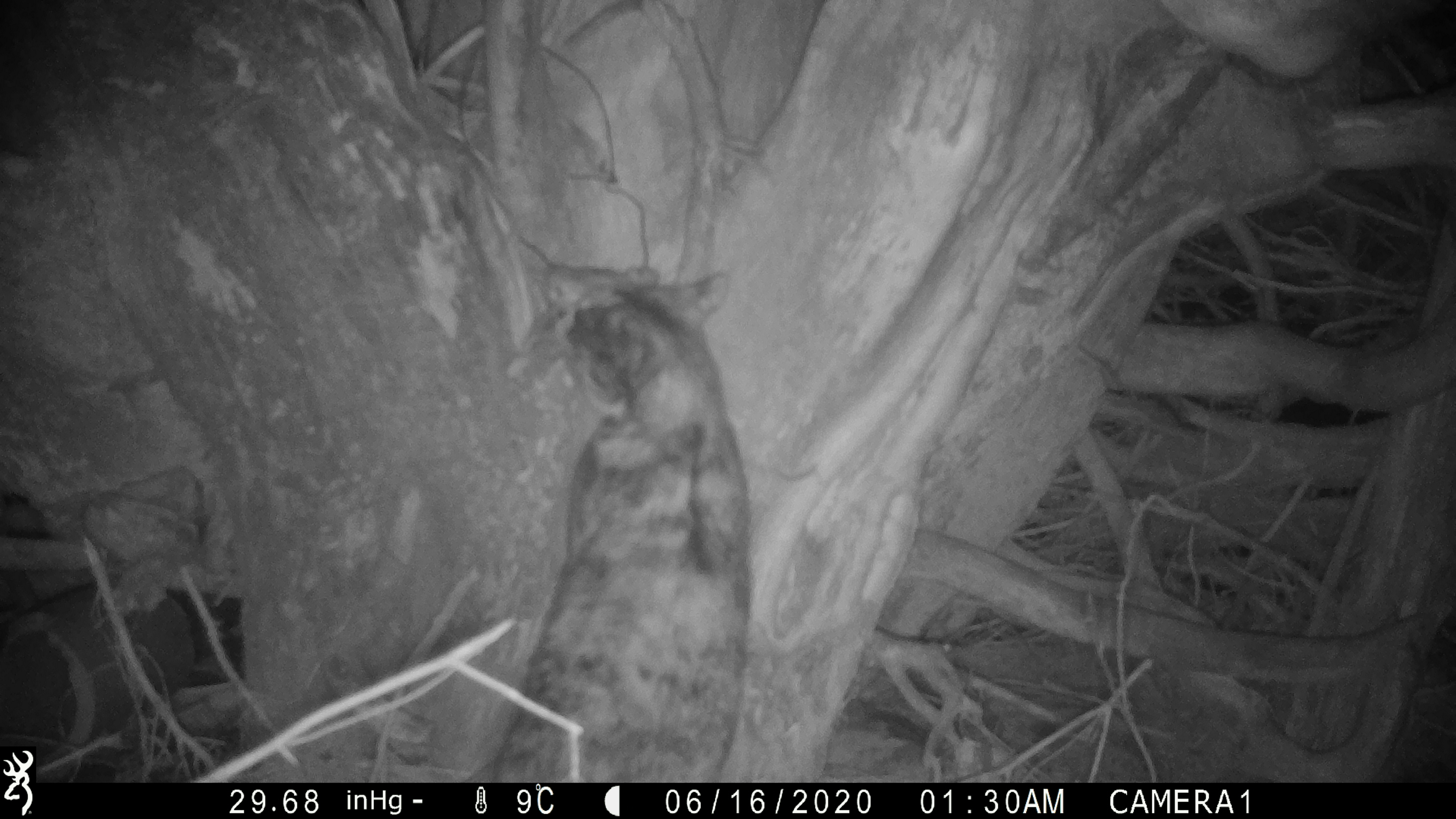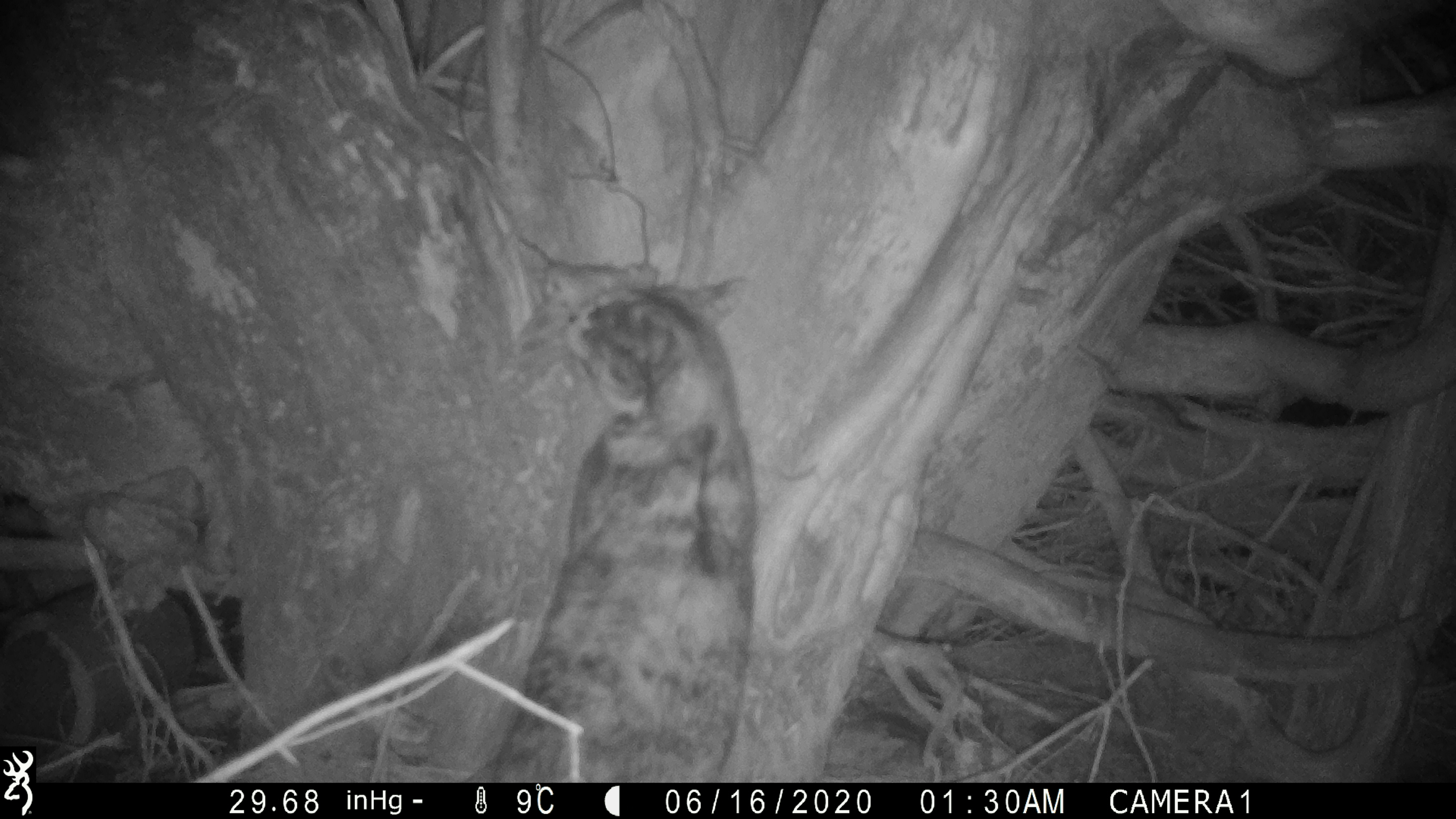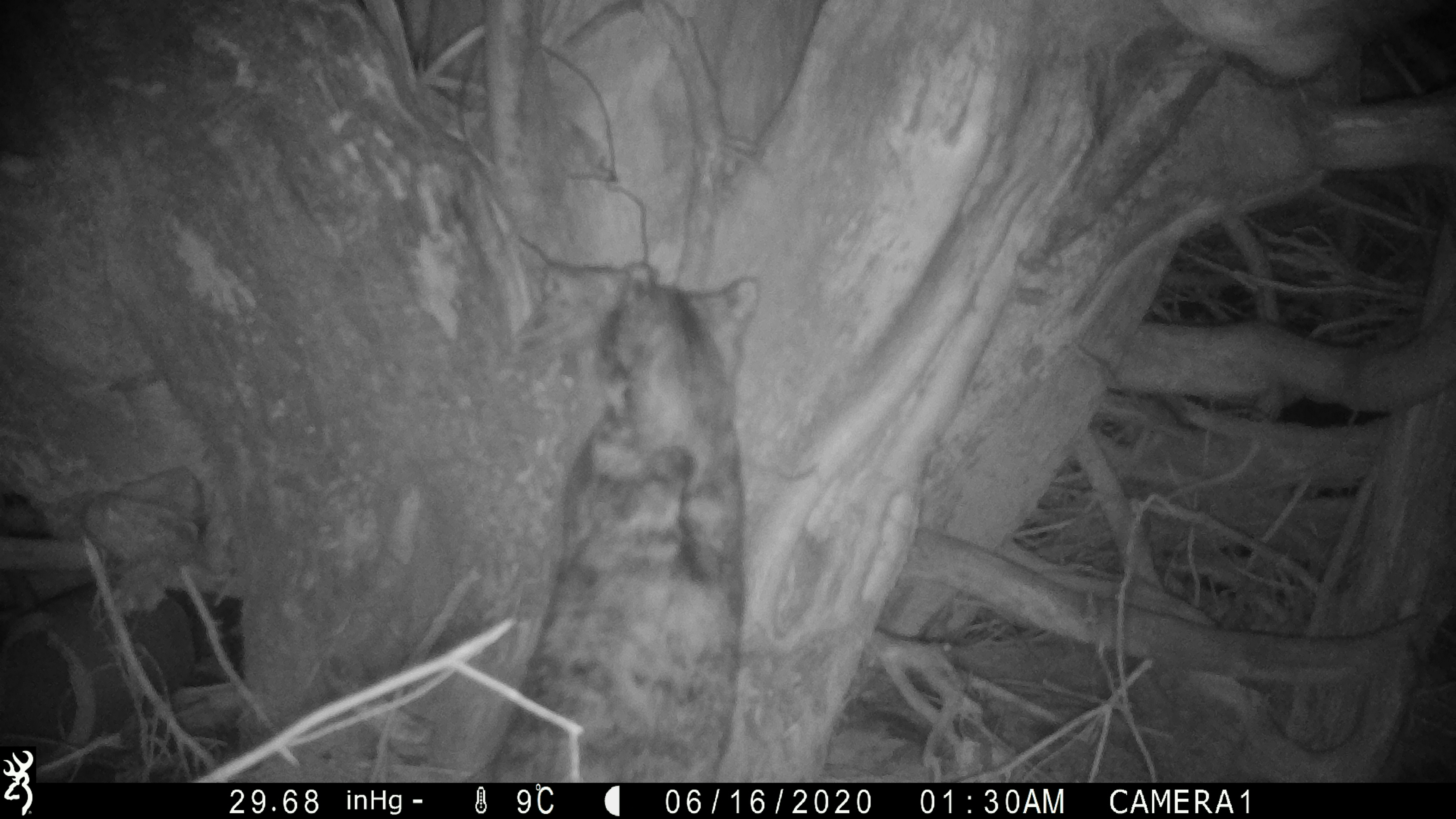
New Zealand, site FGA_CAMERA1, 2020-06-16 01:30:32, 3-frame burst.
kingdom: Animalia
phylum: Chordata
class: Mammalia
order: Carnivora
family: Felidae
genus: Felis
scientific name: Felis catus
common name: domestic cat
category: cat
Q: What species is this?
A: Cat (domestic cat) (Felis catus).